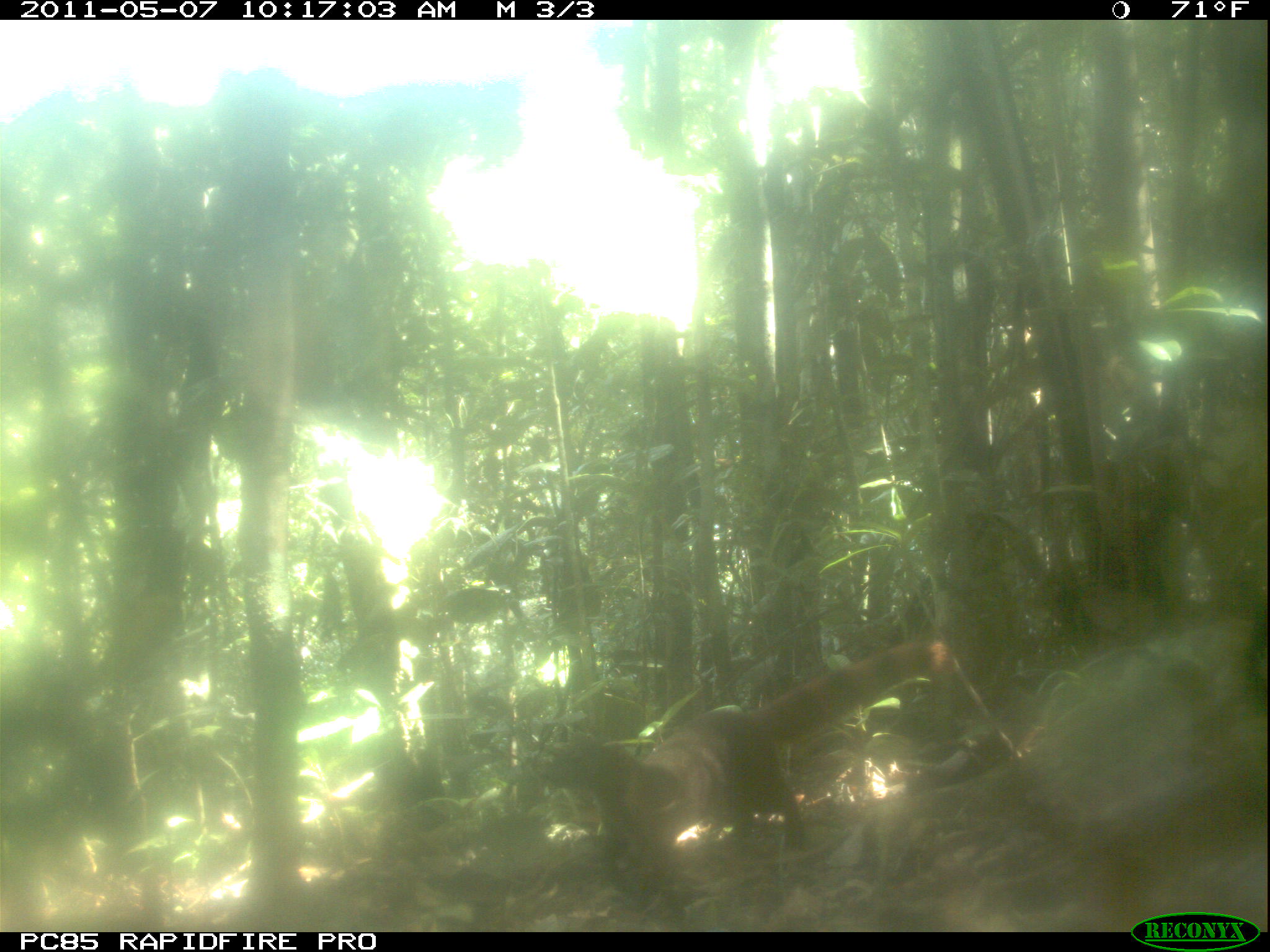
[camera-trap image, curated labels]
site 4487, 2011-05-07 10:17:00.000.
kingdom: Animalia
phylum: Chordata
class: Mammalia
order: Carnivora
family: Eupleridae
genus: Galidia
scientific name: Galidia elegans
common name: ring-tailed vontsira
Galidia elegans (ring-tailed vontsira), count 1.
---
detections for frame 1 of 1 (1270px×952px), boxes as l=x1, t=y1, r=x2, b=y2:
galidia elegans: l=540, t=637, r=951, b=928